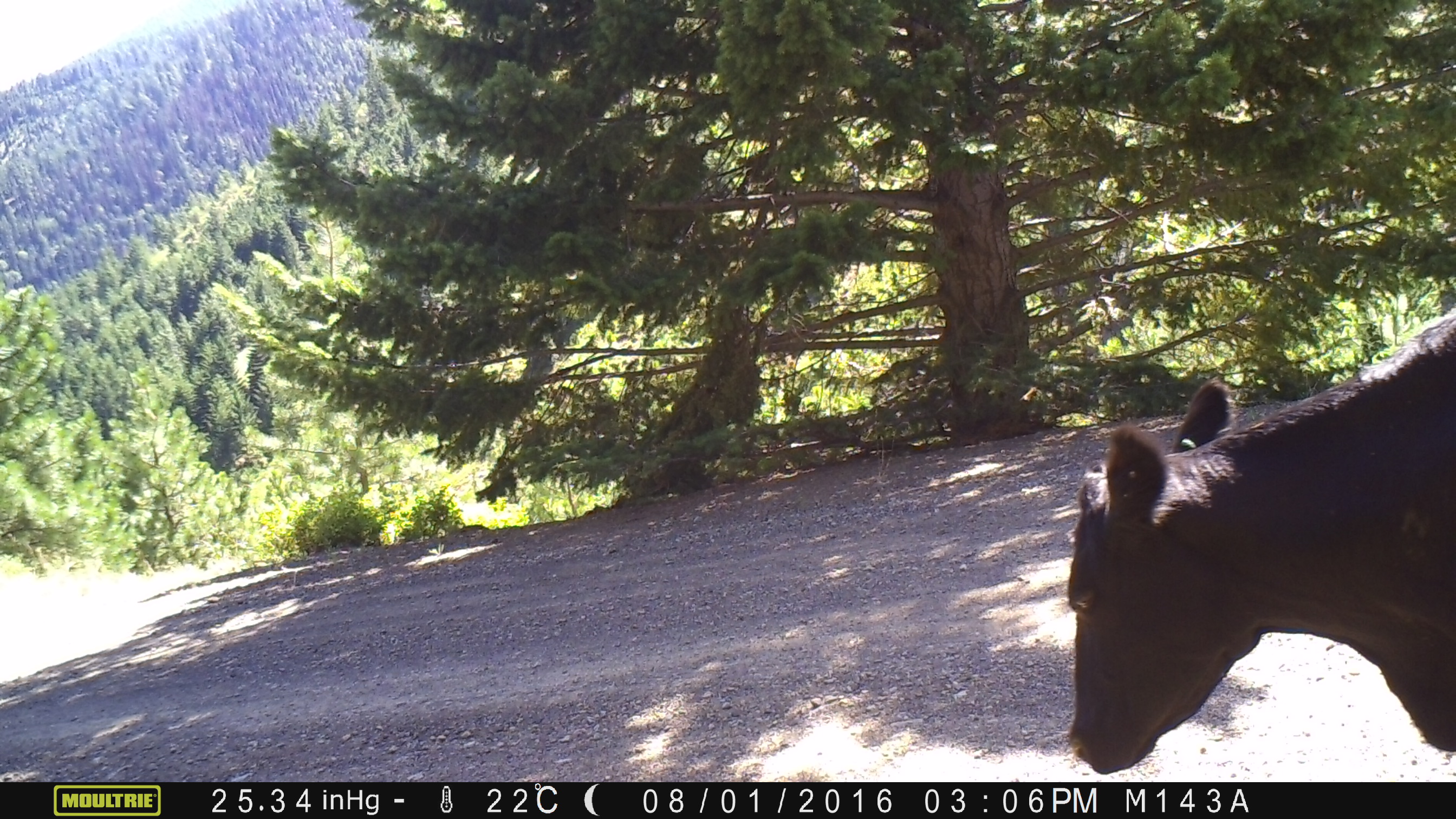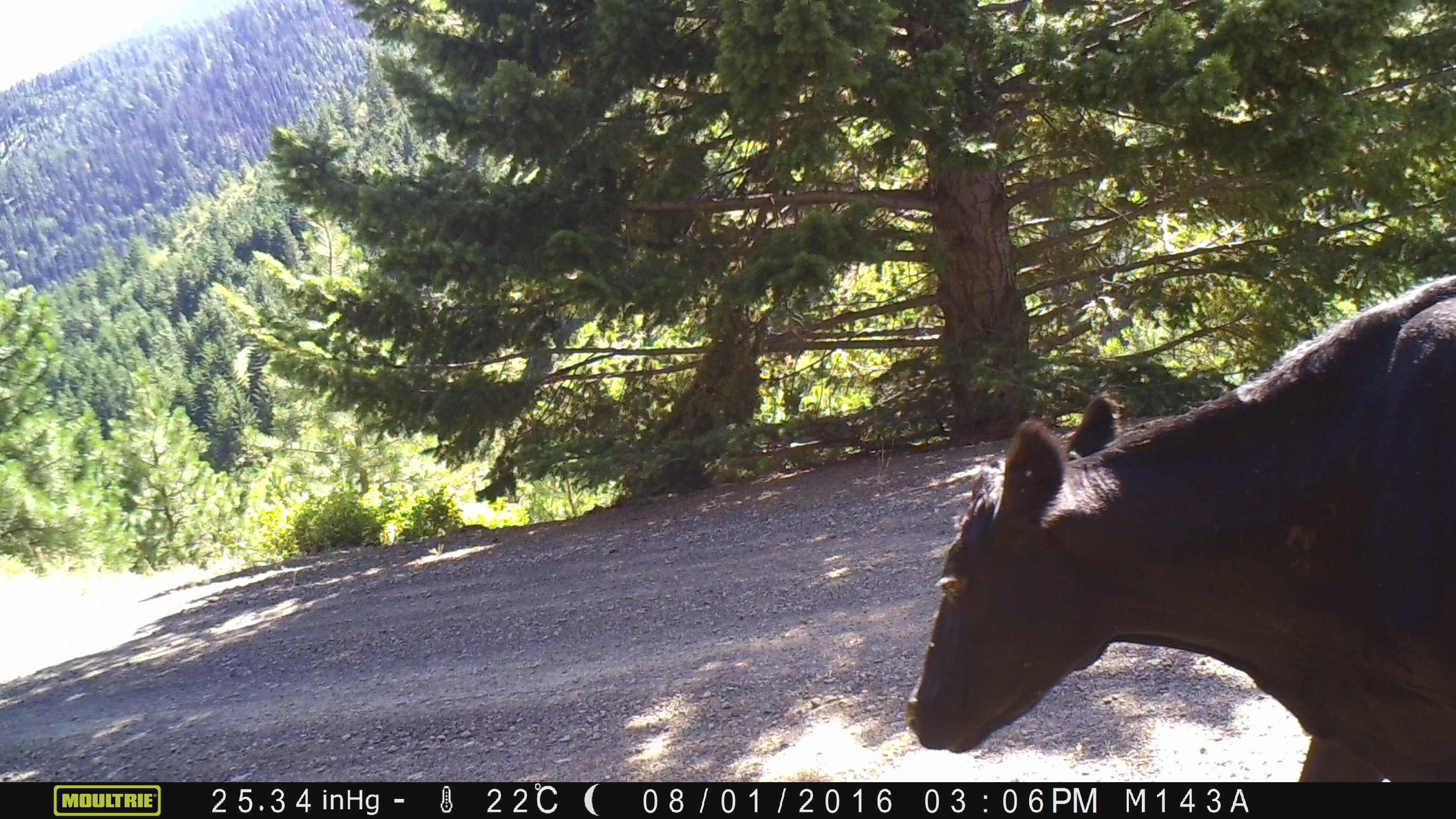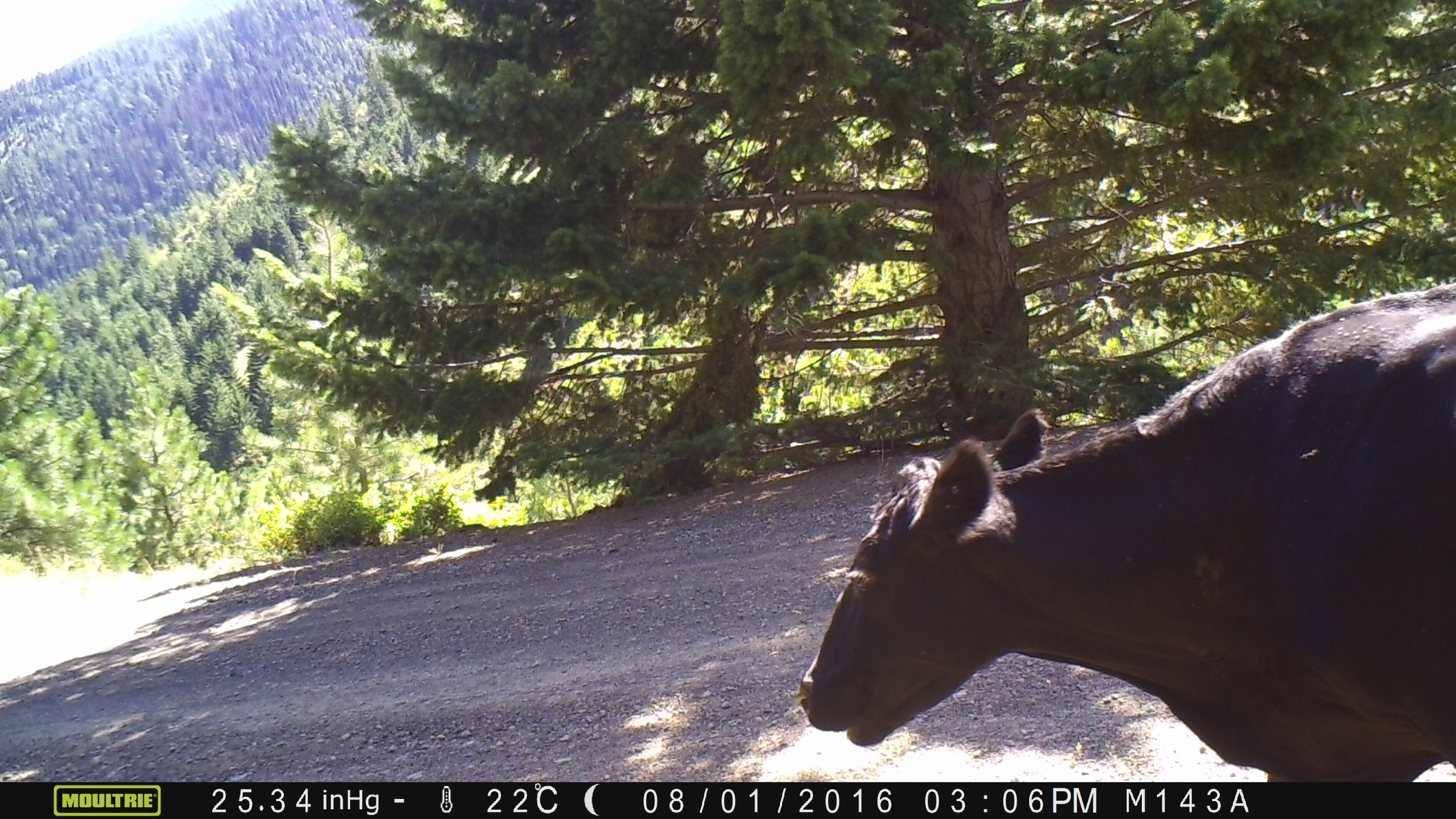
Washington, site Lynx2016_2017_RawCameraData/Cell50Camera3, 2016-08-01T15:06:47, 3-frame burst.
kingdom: Animalia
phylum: Chordata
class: Mammalia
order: Artiodactyla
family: Bovidae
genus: Bos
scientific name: Bos taurus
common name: domestic cattle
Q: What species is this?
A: Domestic cattle (Bos taurus).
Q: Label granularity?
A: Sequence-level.